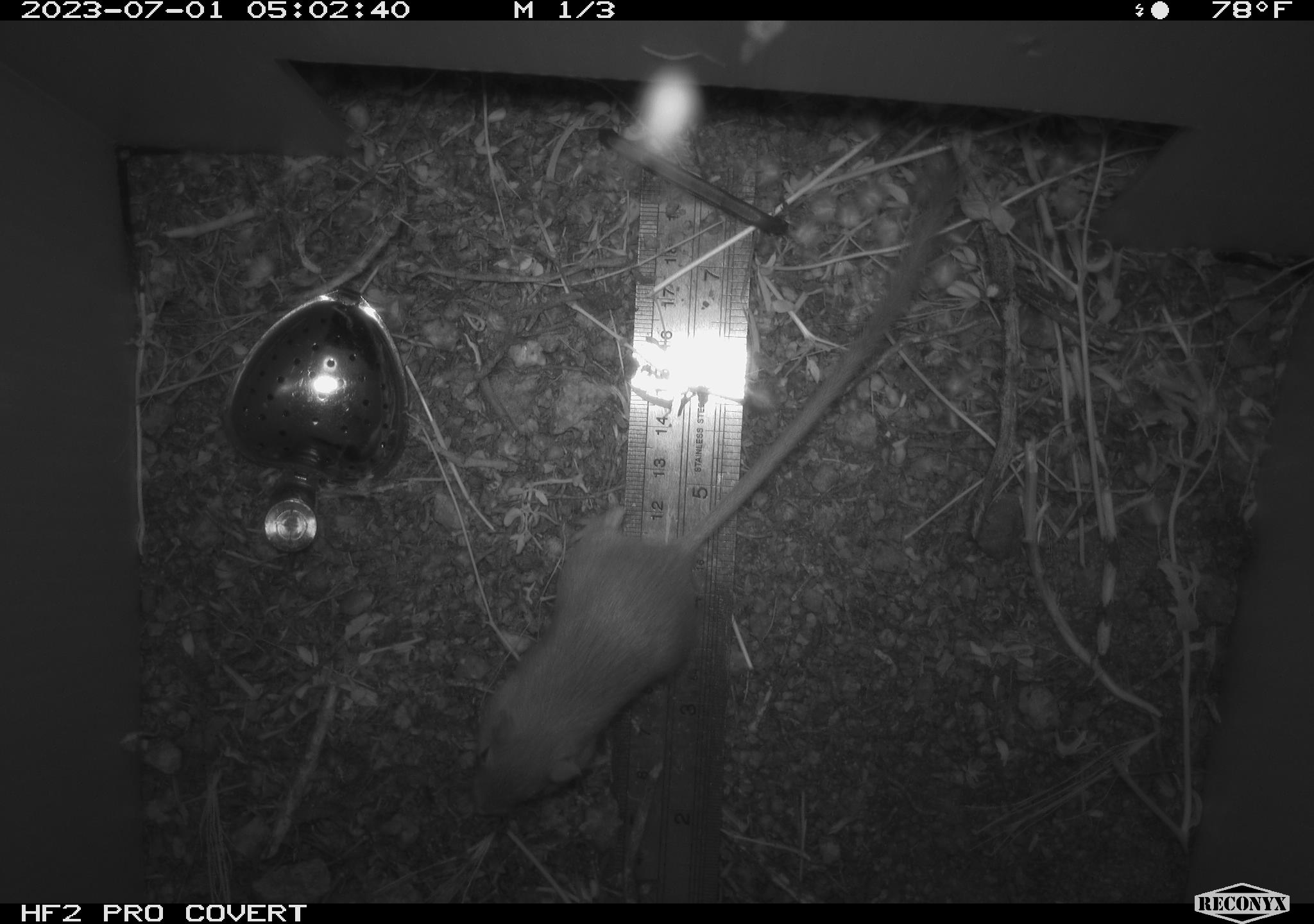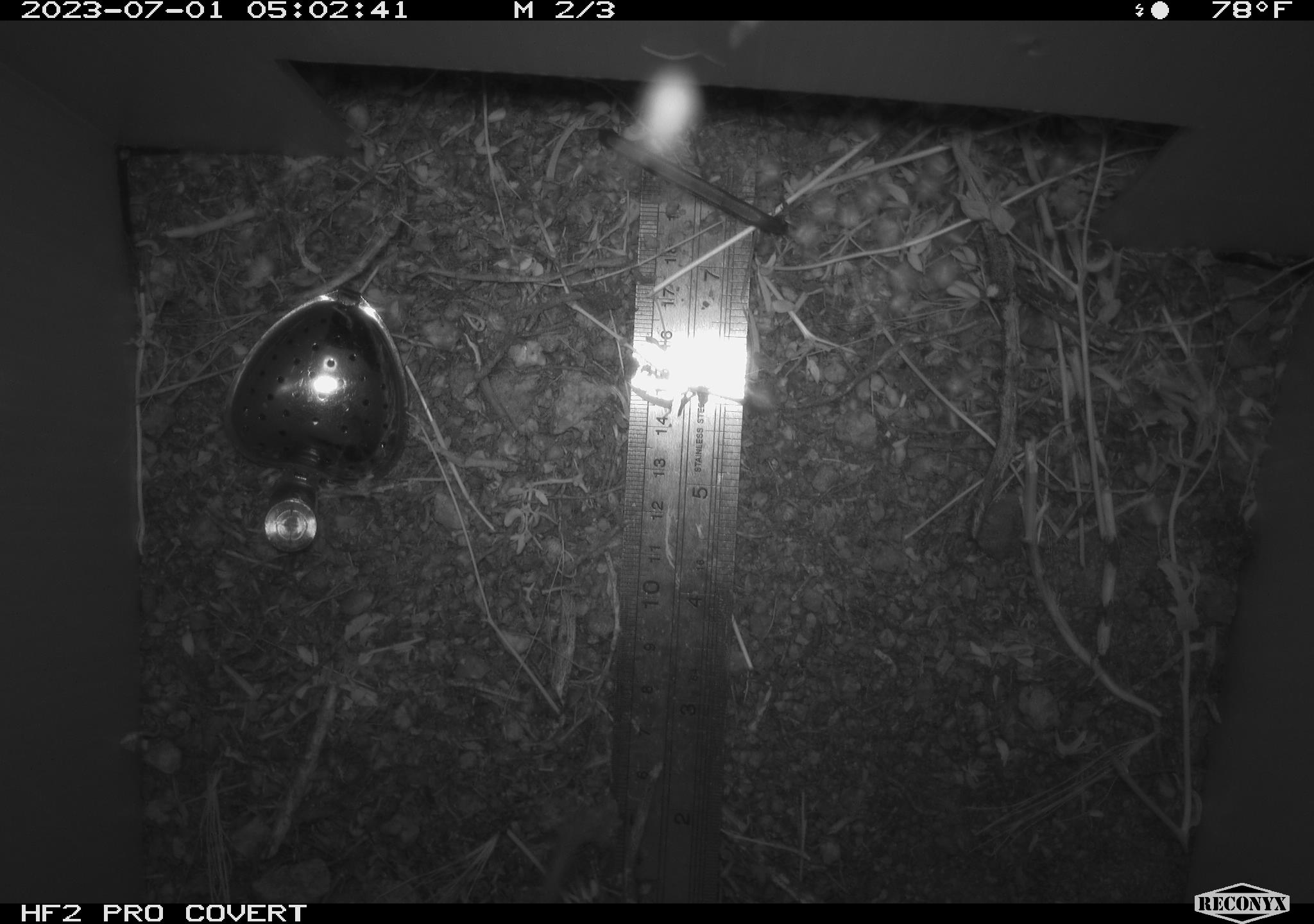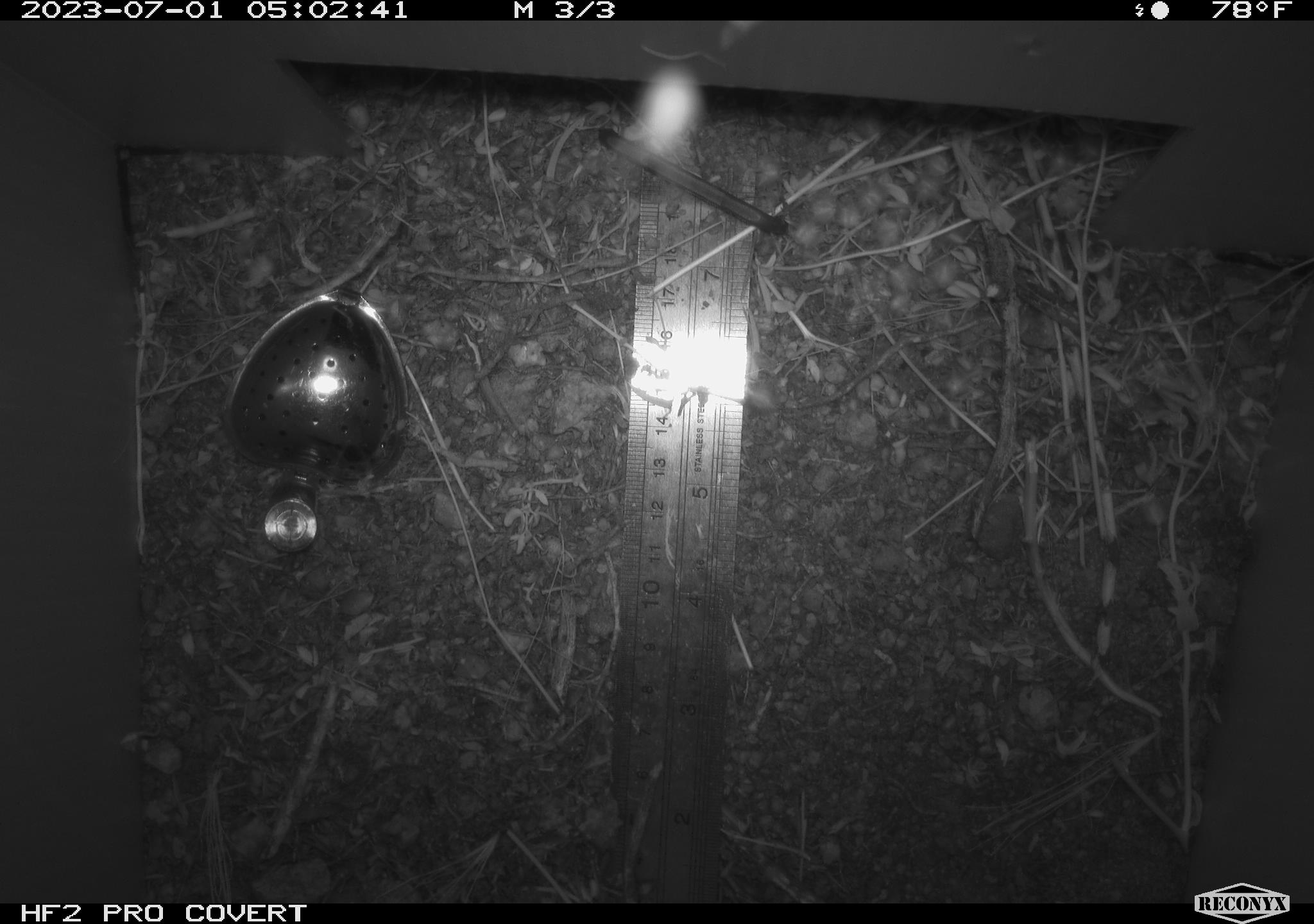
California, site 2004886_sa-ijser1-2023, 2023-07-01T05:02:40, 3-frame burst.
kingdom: Animalia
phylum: Chordata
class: Mammalia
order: Rodentia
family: Heteromyidae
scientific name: Heteromyidae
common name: kangaroo rats and pocket mice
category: heteromyidae family